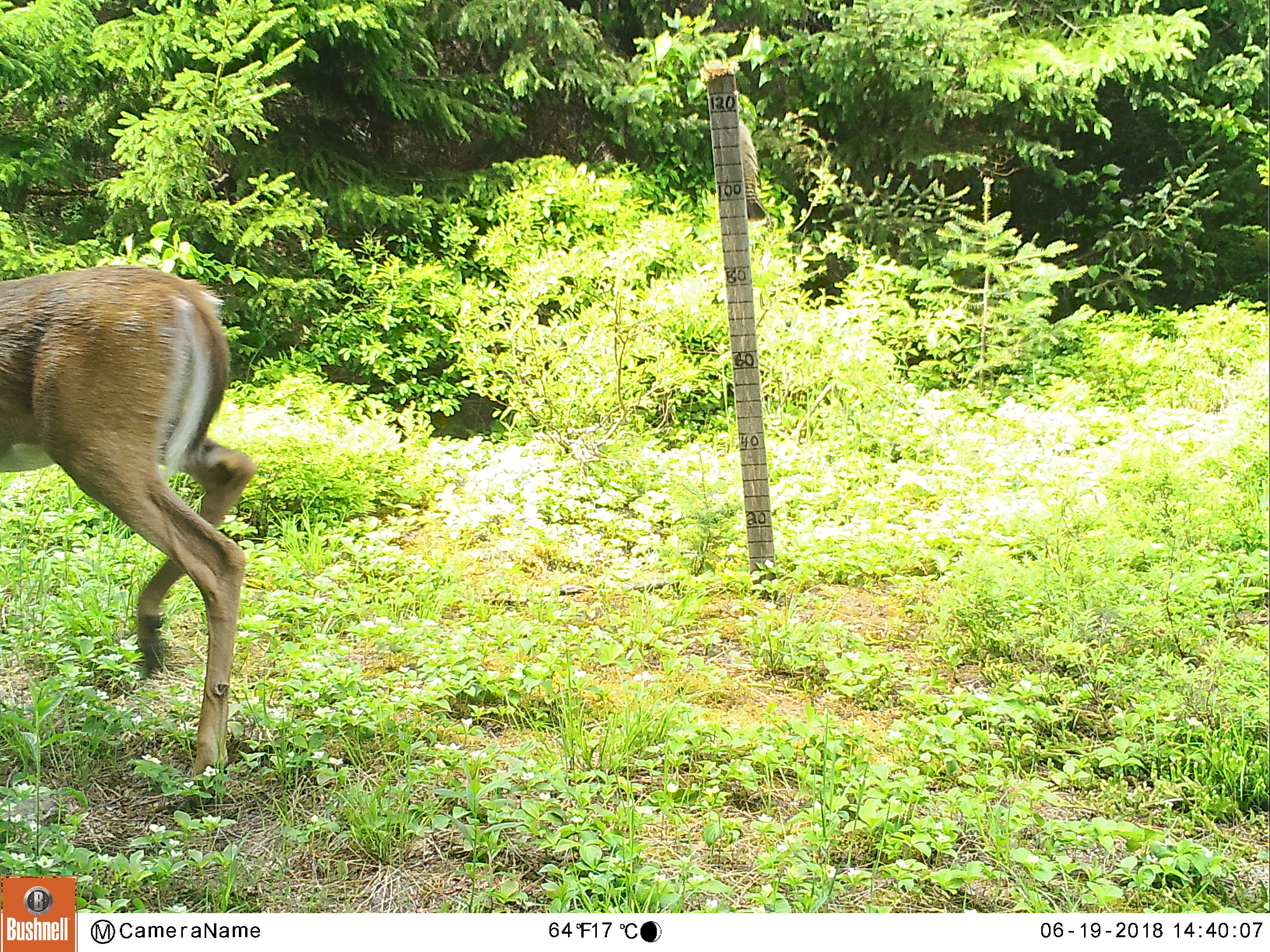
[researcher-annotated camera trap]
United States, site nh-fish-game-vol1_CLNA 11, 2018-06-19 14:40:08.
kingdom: Animalia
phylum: Chordata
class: Mammalia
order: Artiodactyla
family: Cervidae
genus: Odocoileus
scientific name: Odocoileus virginianus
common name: white-tailed deer